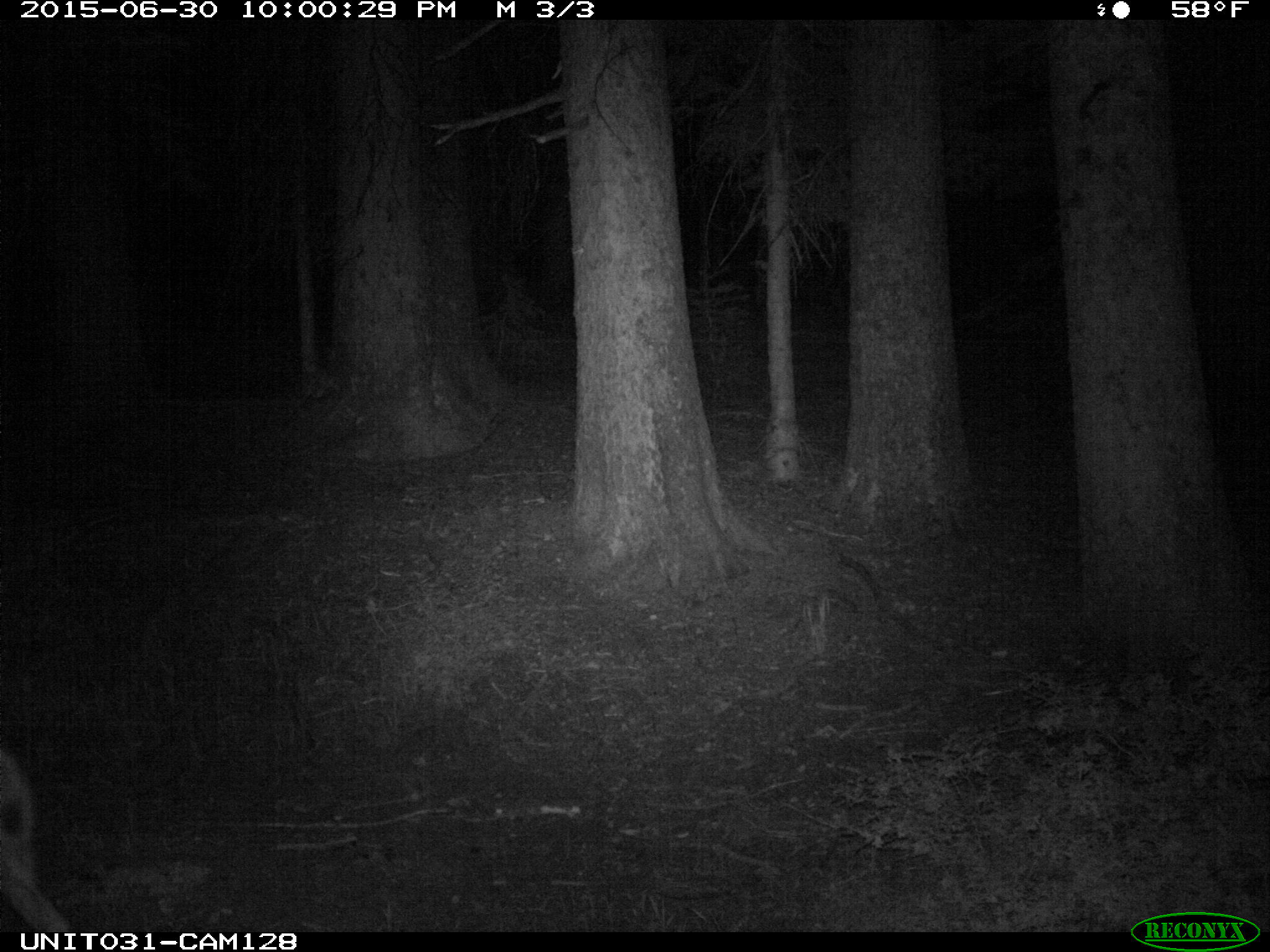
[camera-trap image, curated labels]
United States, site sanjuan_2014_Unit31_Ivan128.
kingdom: Animalia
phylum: Chordata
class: Mammalia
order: Artiodactyla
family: Cervidae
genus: Odocoileus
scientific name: Odocoileus hemionus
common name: mule deer